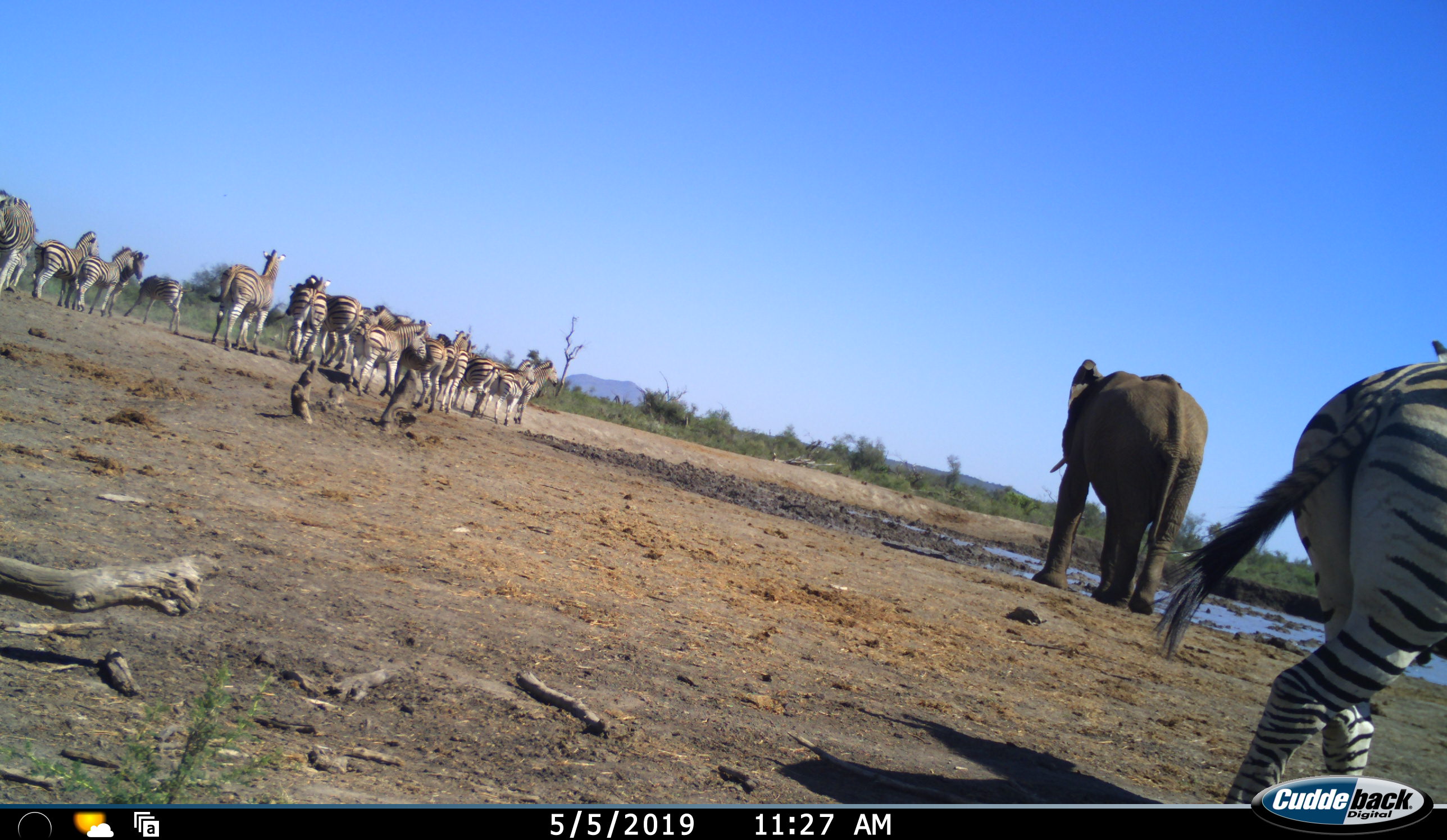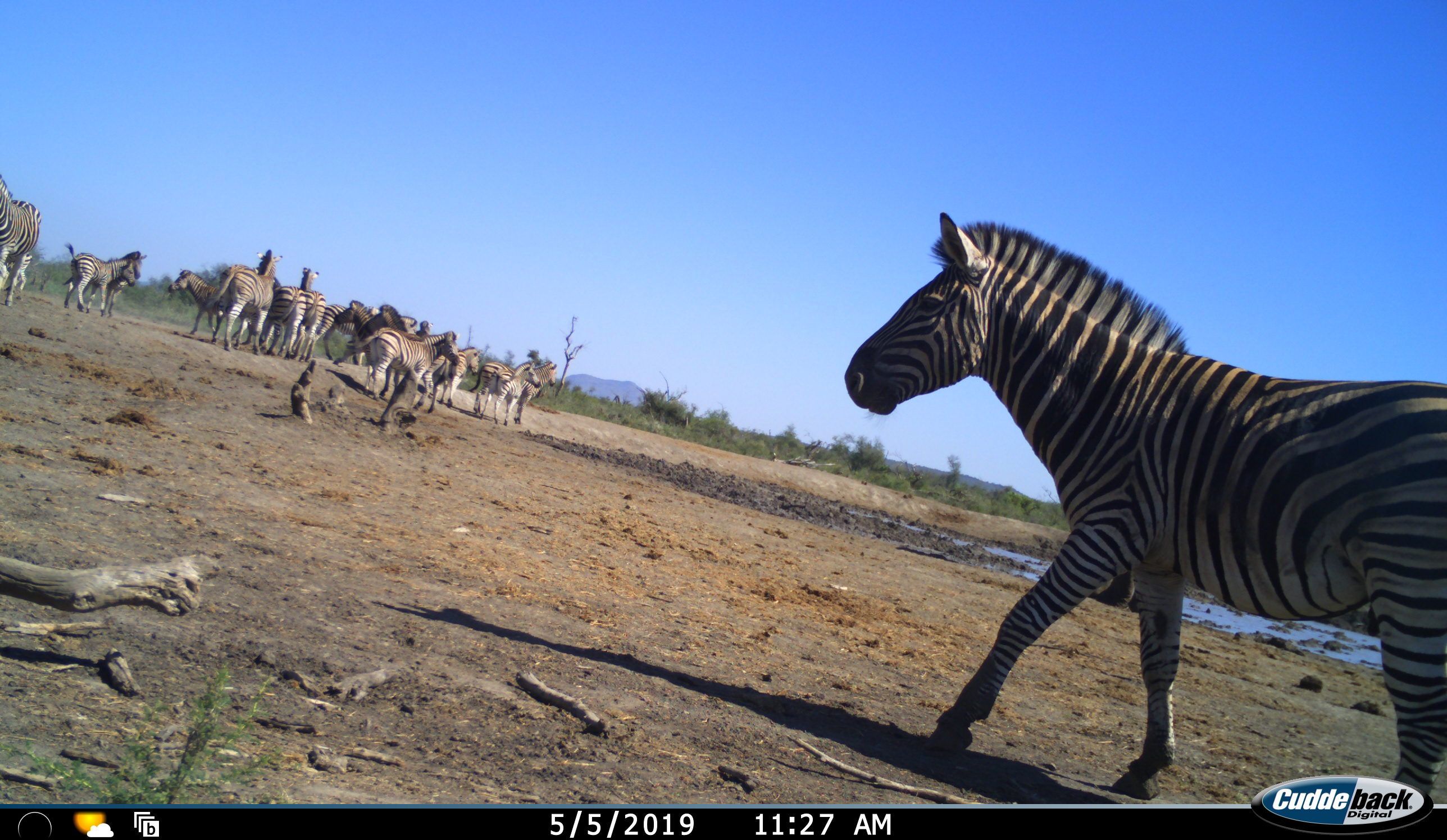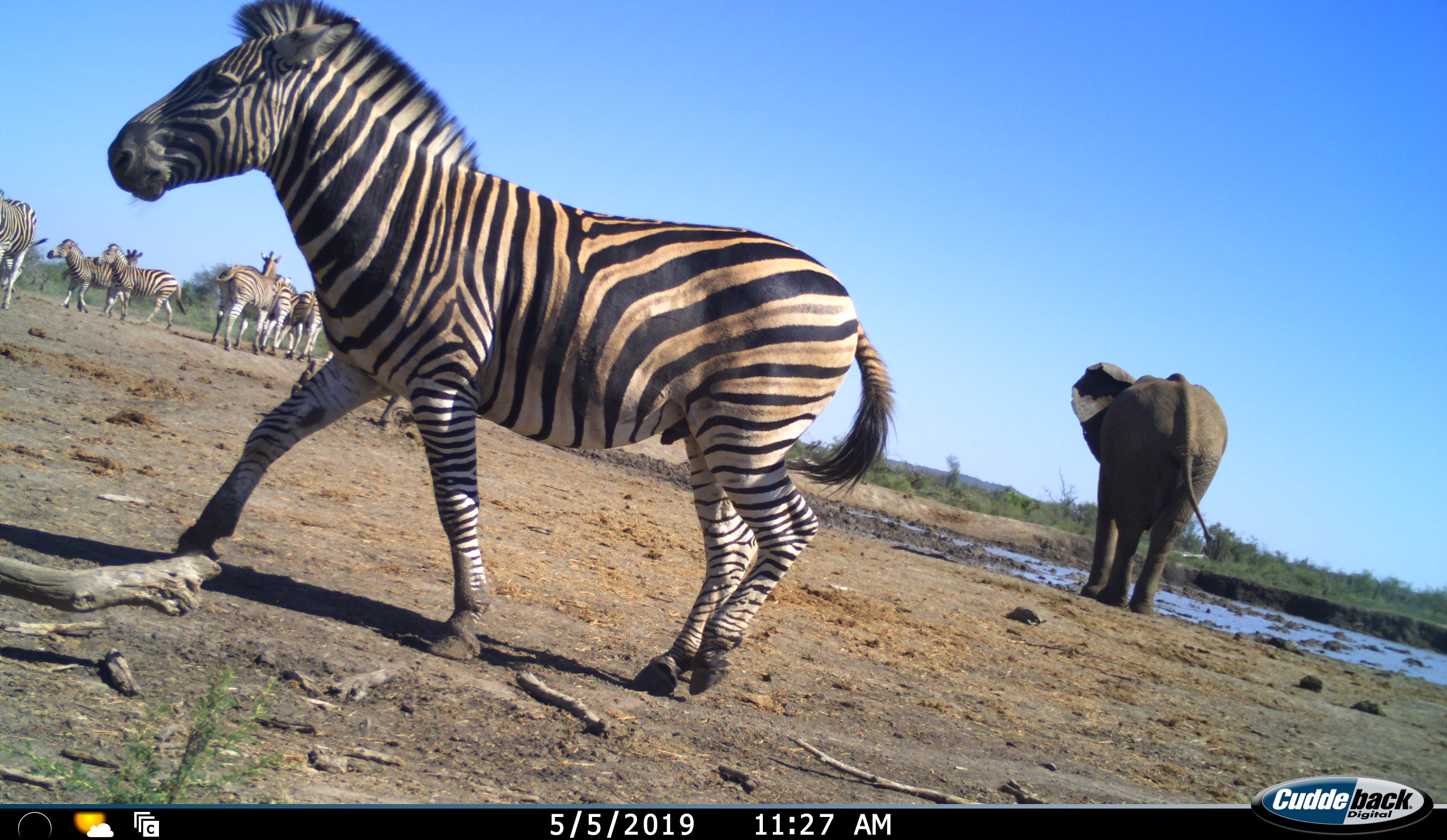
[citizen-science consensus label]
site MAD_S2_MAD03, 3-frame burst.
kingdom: Animalia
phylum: Chordata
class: Mammalia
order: Proboscidea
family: Elephantidae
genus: Loxodonta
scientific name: Loxodonta africana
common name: african bush elephant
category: elephant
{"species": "elephant (african bush elephant) (Loxodonta africana)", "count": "1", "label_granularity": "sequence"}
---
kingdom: Animalia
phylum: Chordata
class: Mammalia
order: Perissodactyla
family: Equidae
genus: Equus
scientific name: Equus quagga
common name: plains zebra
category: zebraplains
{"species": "zebraplains (plains zebra) (Equus quagga)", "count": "11-50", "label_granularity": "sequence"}